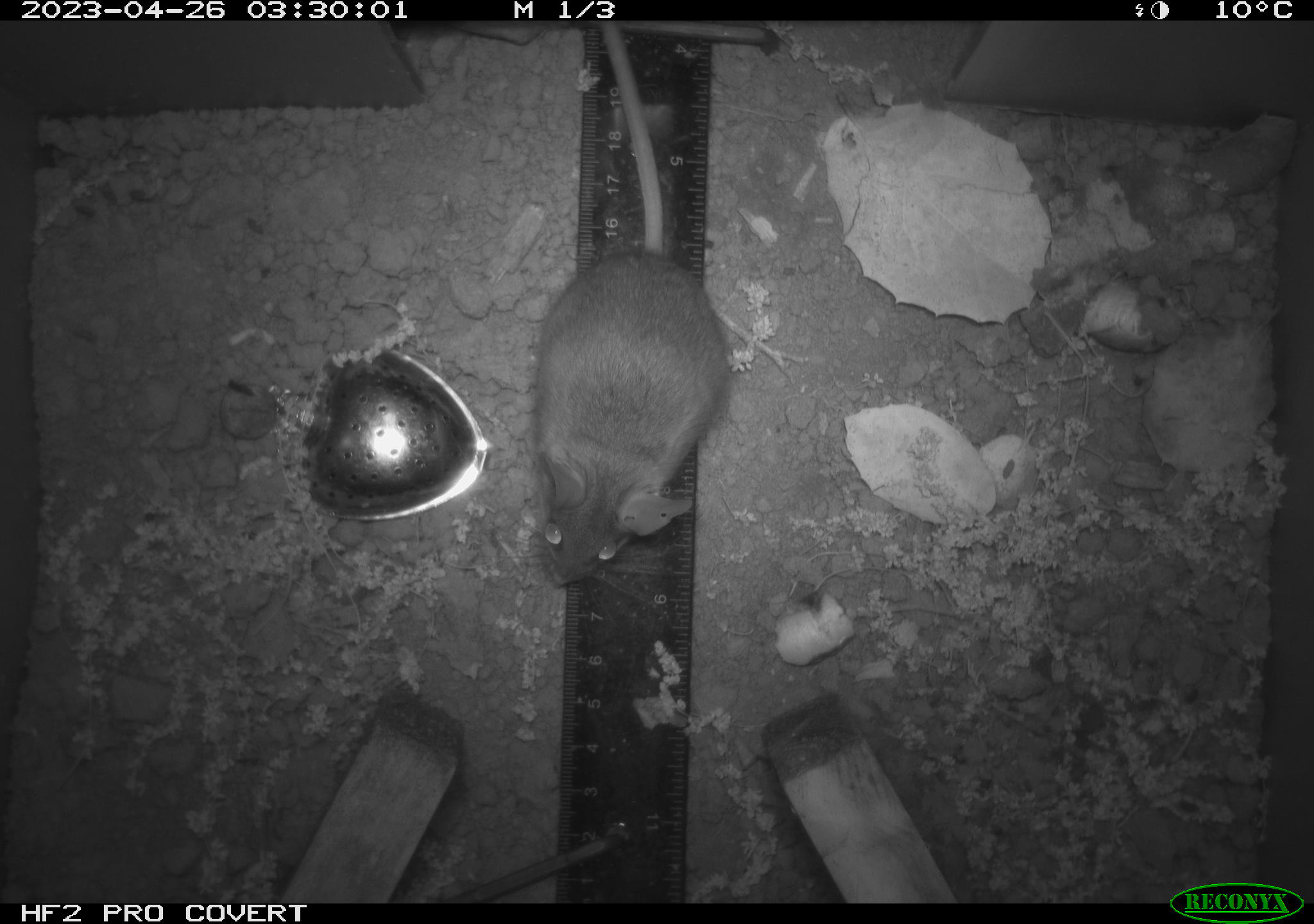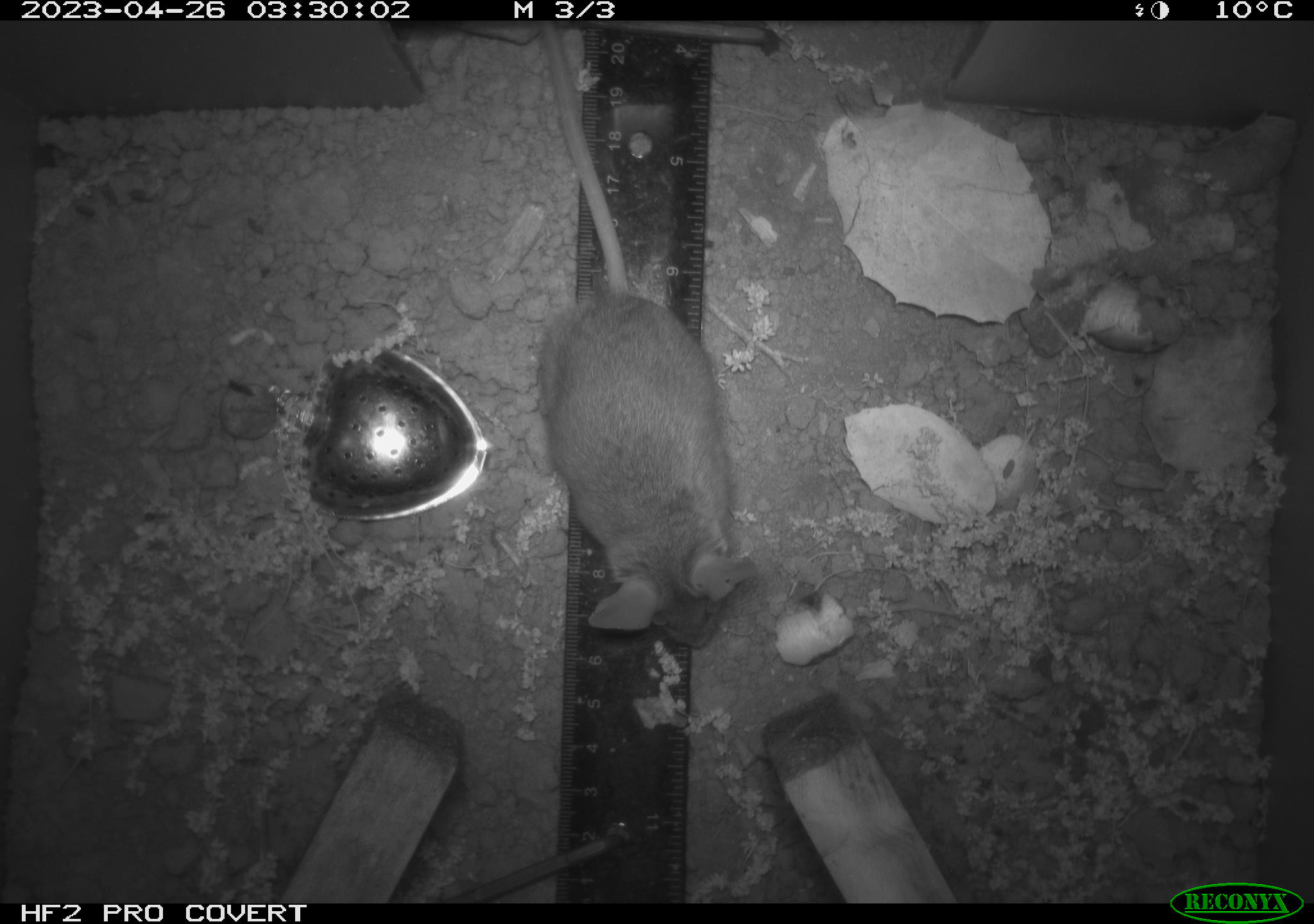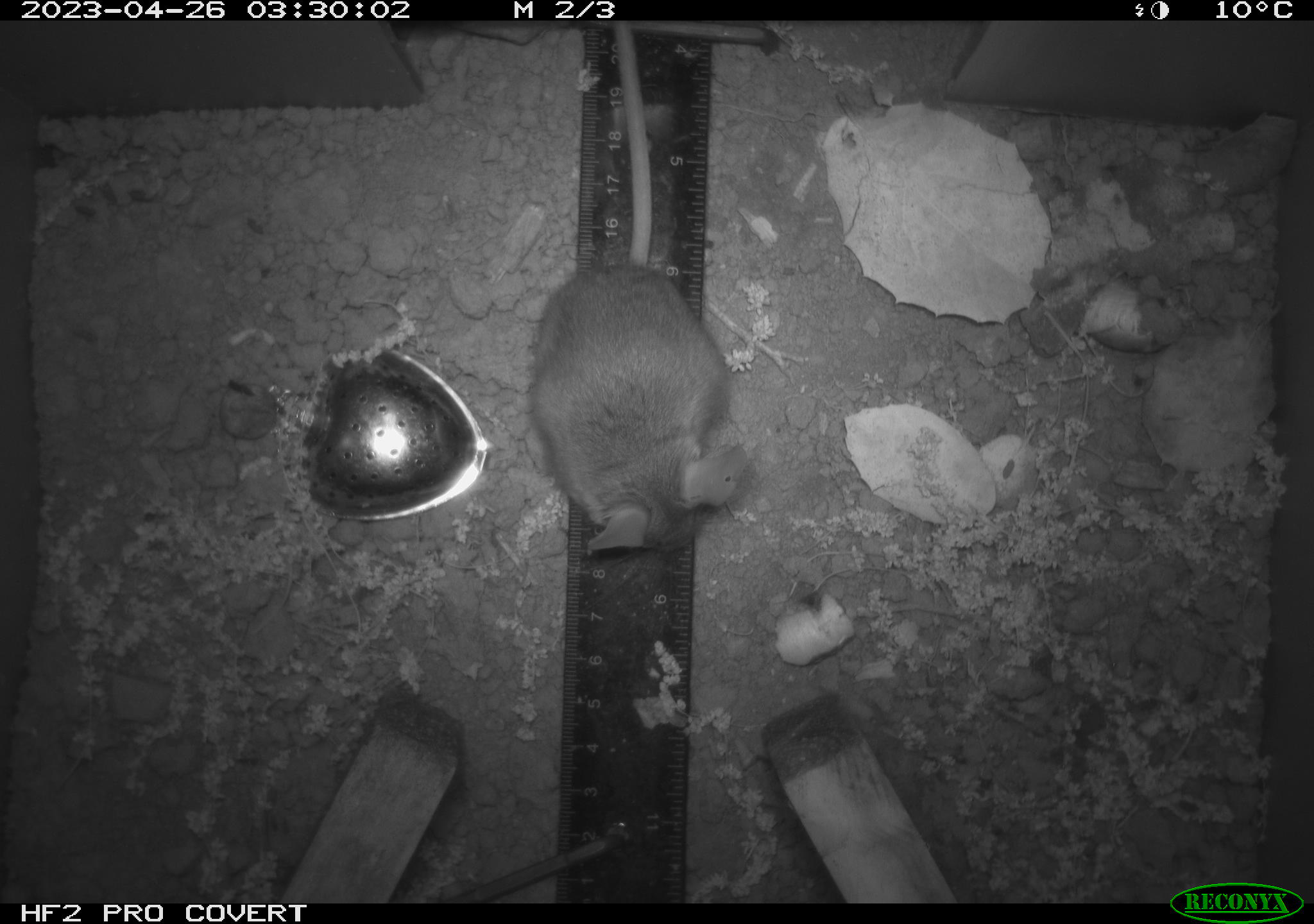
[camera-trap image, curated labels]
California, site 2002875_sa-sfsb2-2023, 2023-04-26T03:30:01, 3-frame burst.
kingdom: Animalia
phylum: Chordata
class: Mammalia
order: Rodentia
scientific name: Rodentia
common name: mouse species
Mouse species (Rodentia).